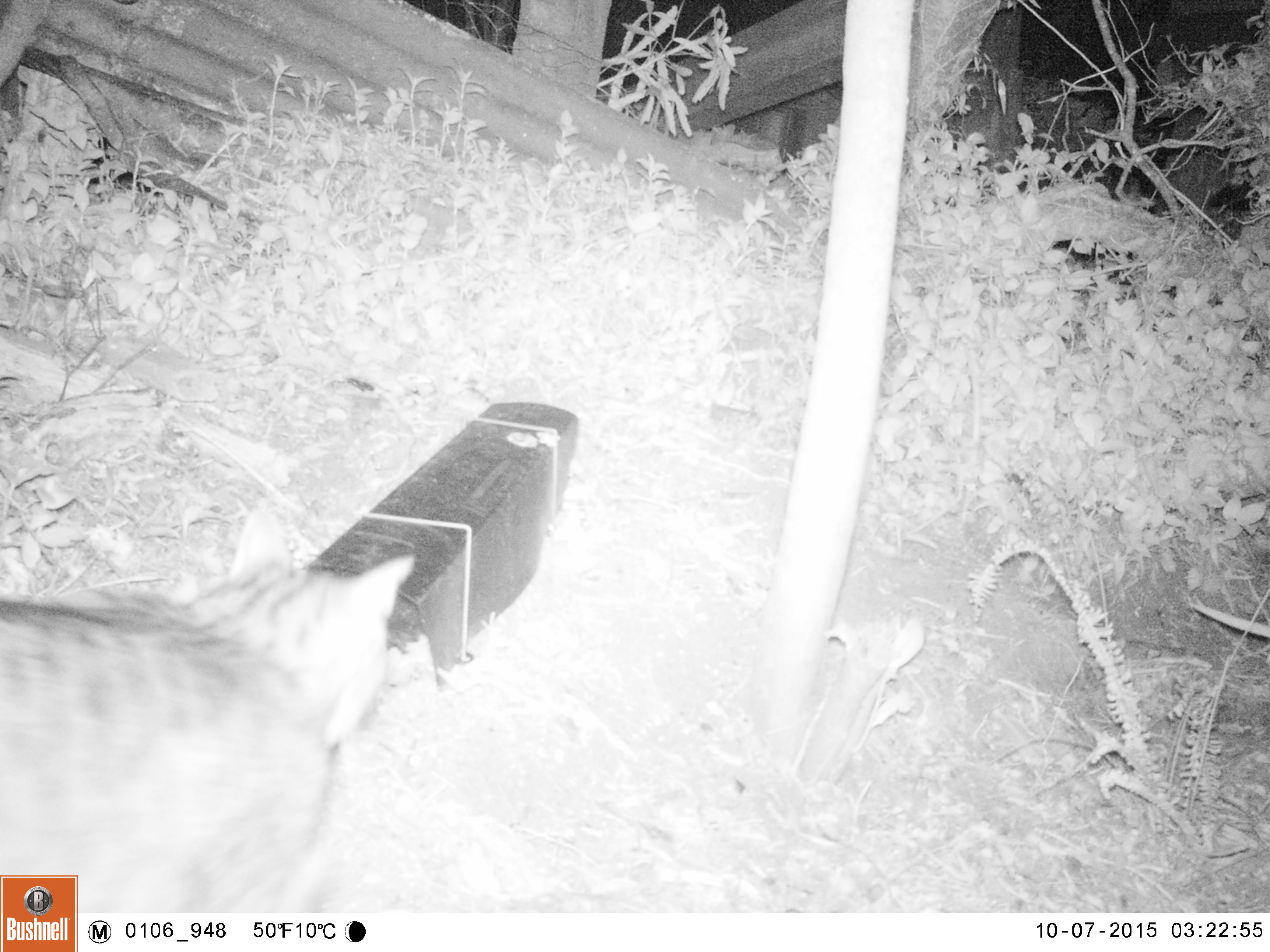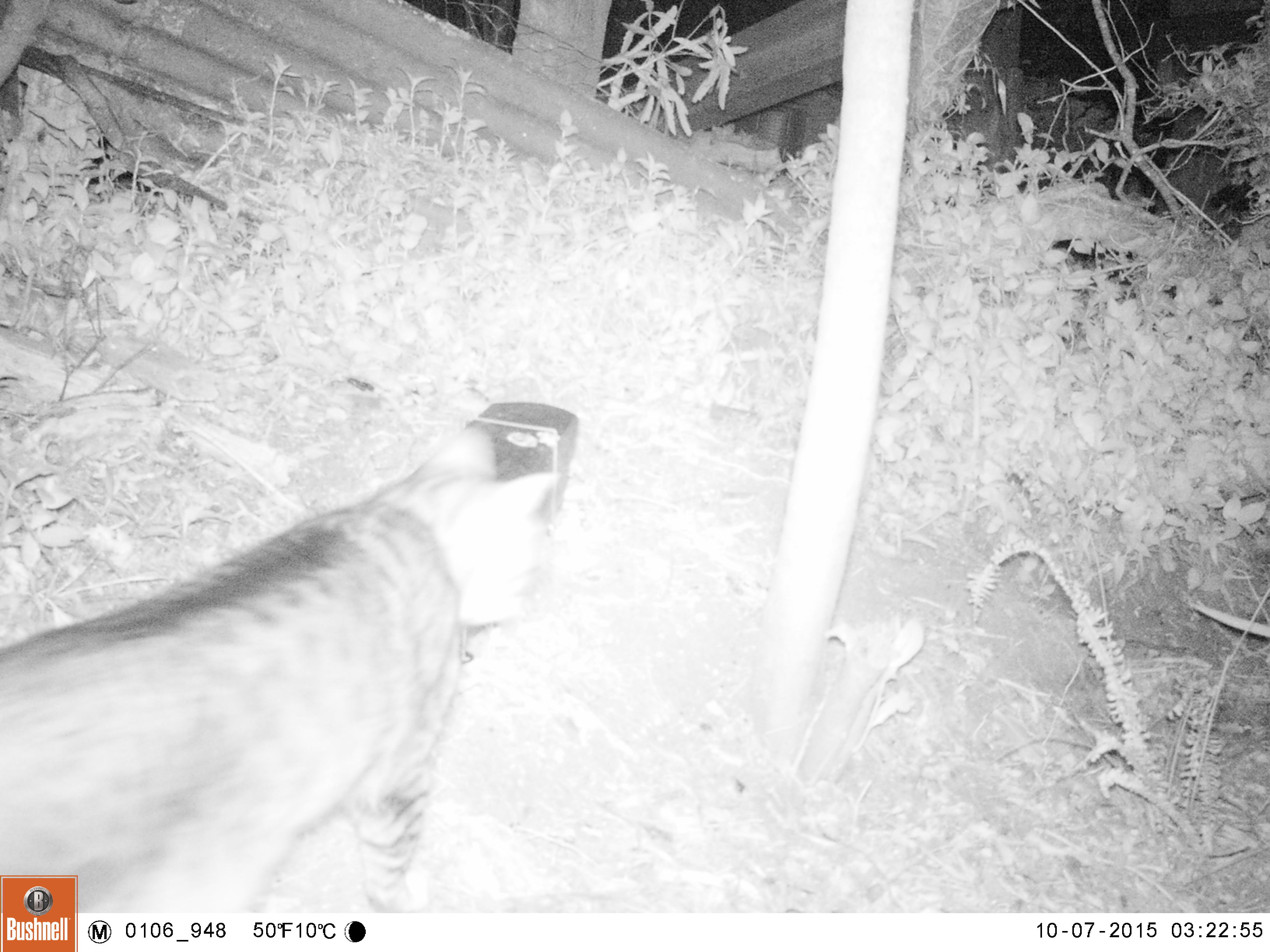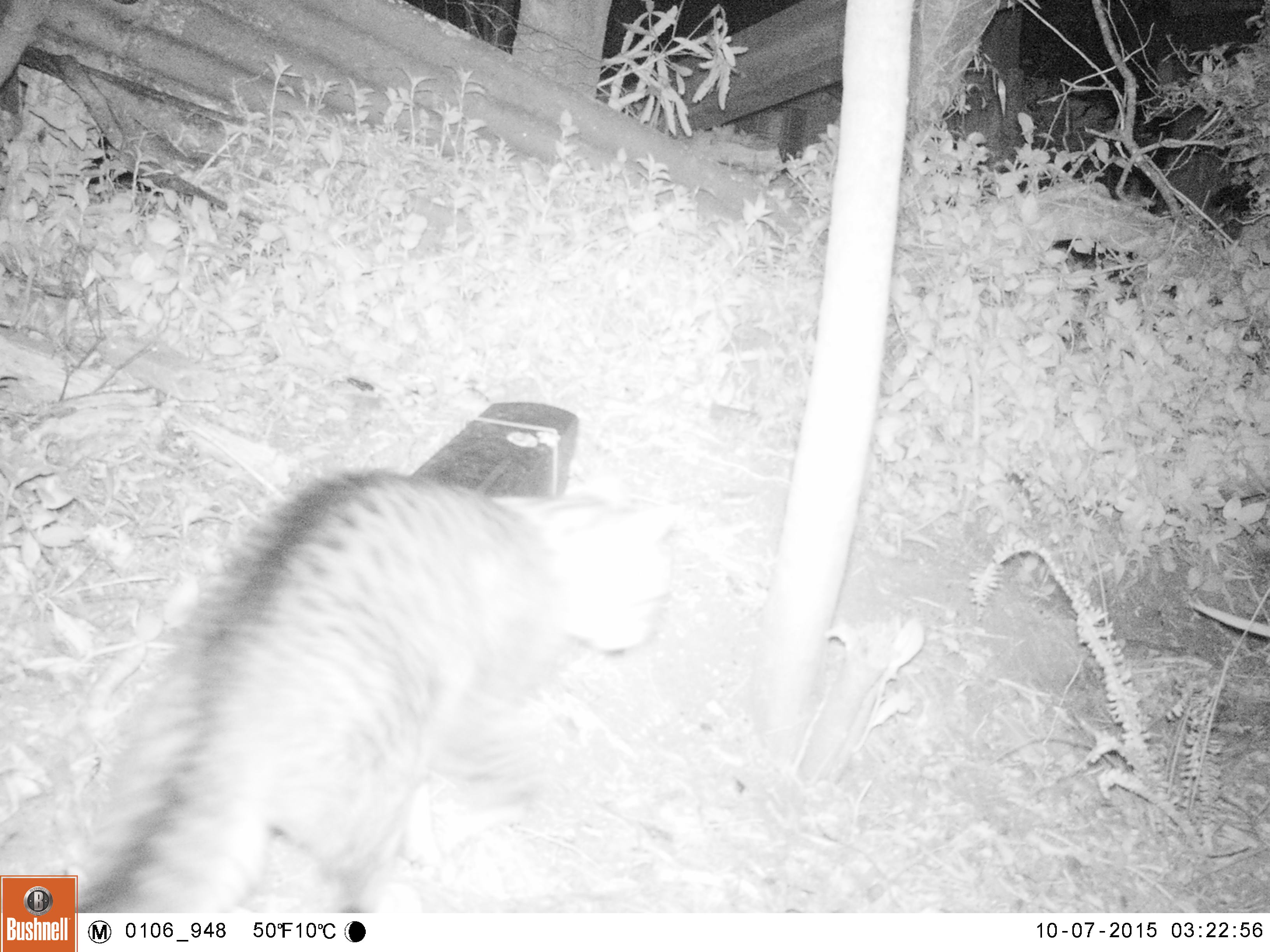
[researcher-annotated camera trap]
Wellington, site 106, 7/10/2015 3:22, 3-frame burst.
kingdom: Animalia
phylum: Chordata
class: Mammalia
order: Carnivora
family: Felidae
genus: Felis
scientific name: Felis catus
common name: cat